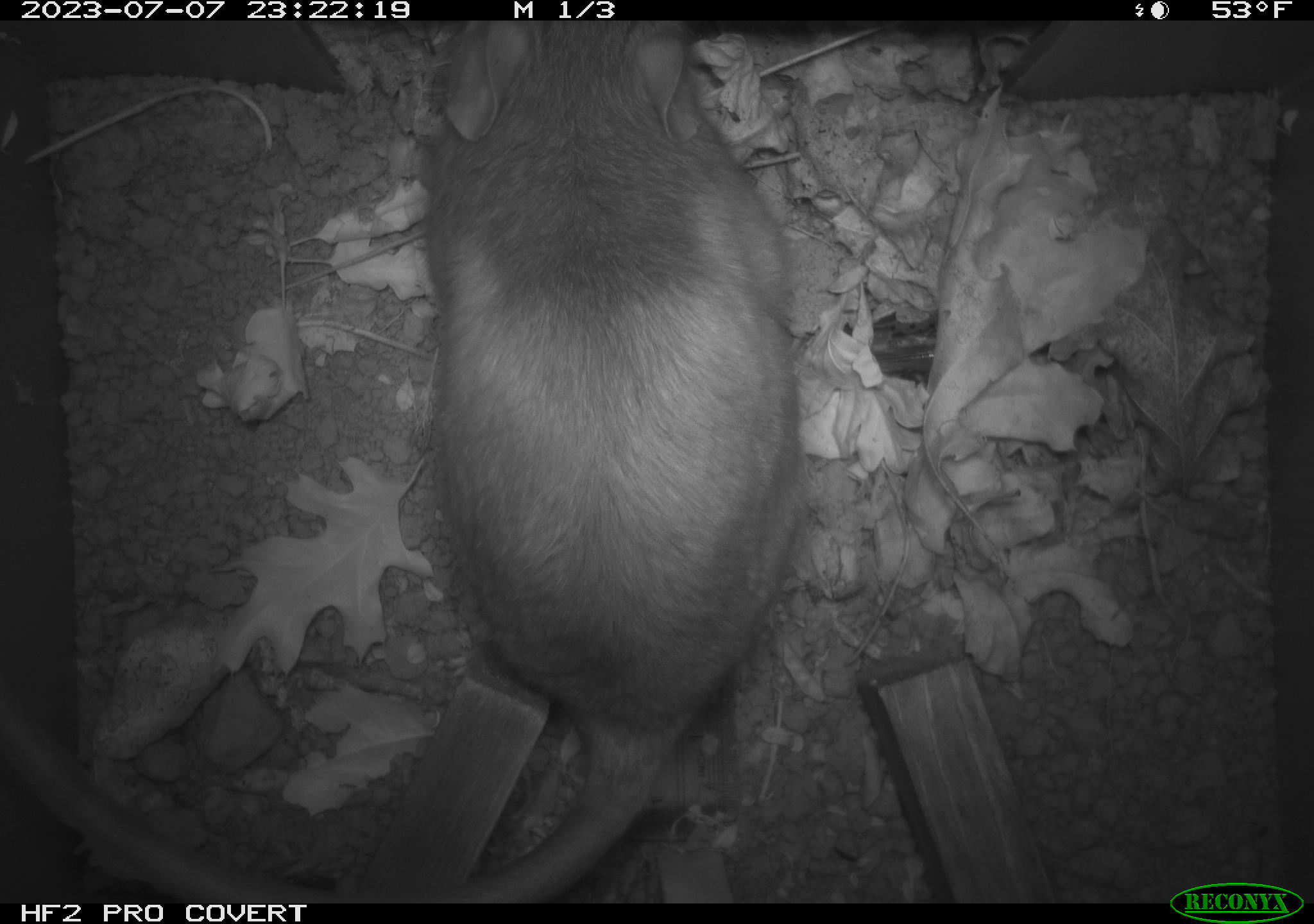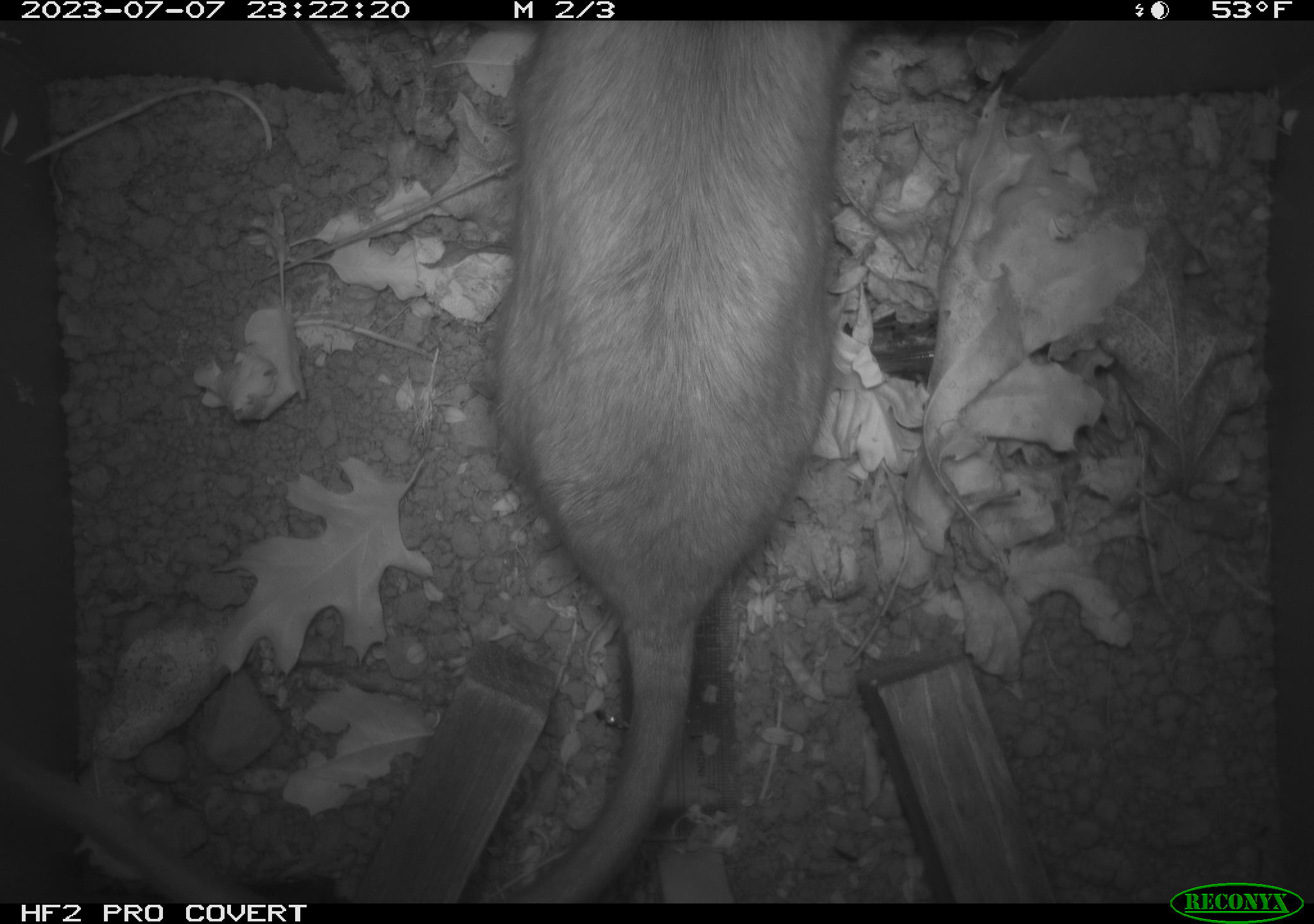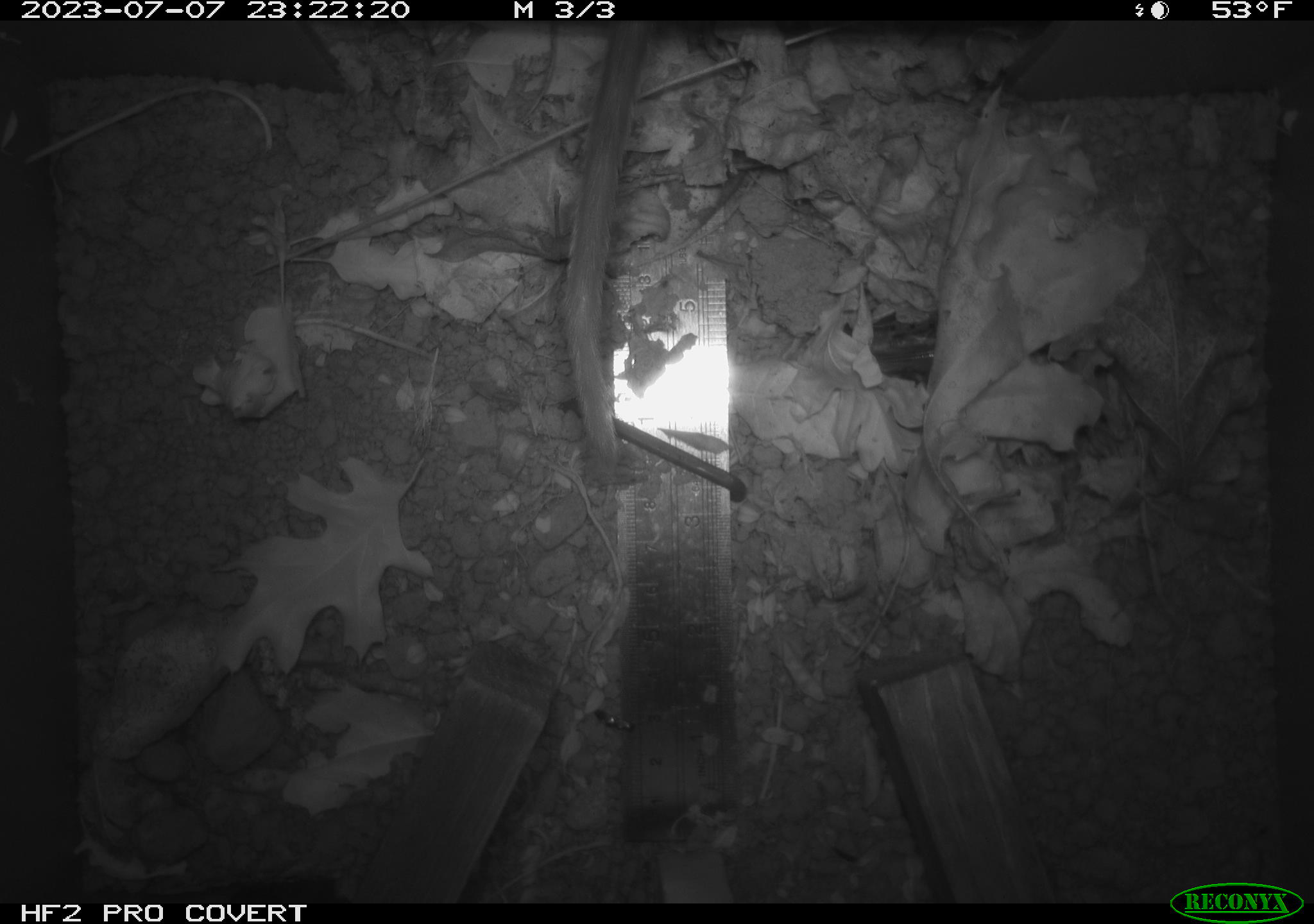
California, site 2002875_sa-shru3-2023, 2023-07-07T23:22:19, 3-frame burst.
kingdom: Animalia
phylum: Chordata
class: Mammalia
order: Rodentia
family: Cricetidae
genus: Neotoma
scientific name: Neotoma fuscipes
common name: dusky-footed woodrat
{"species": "dusky-footed woodrat (Neotoma fuscipes)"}